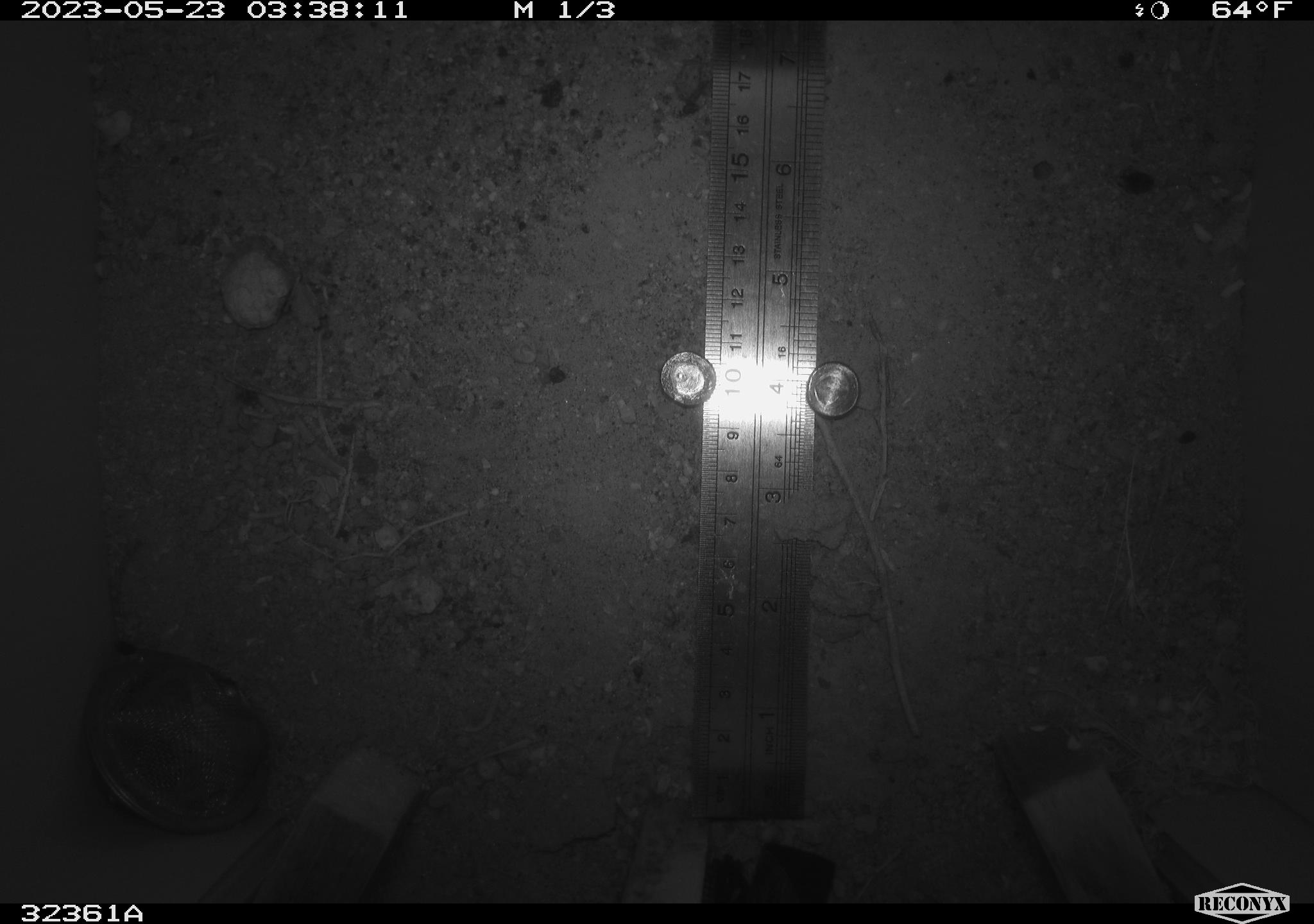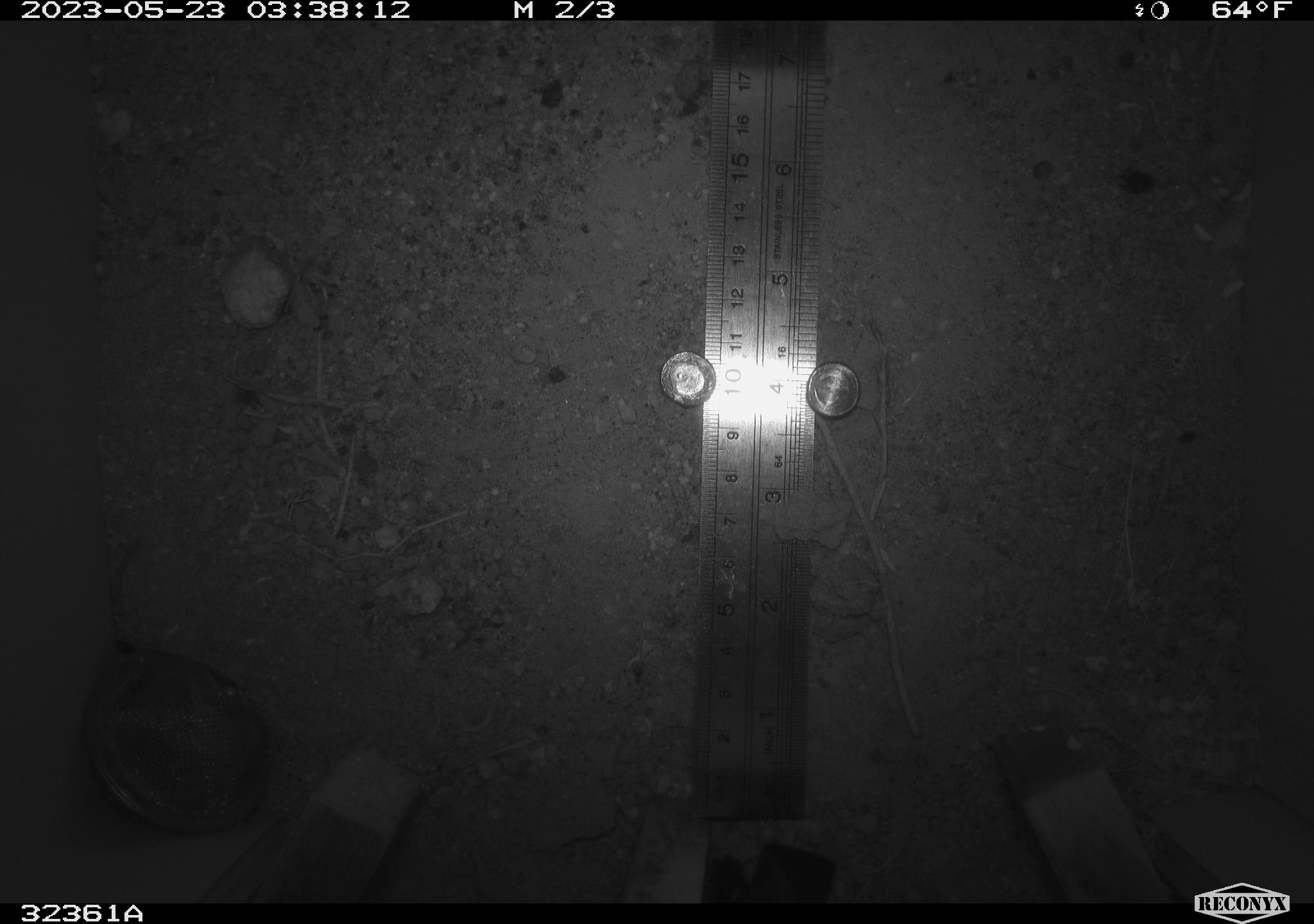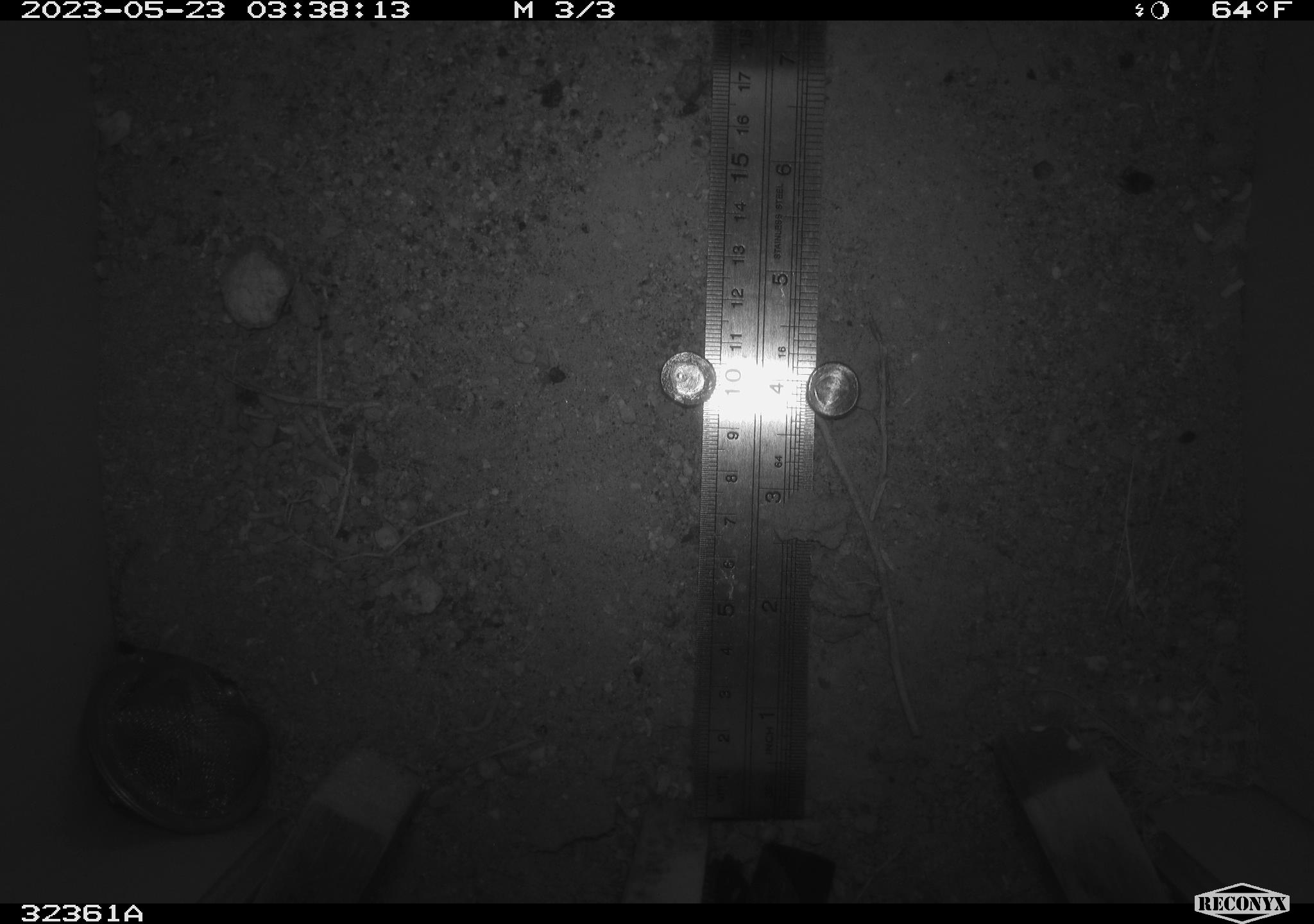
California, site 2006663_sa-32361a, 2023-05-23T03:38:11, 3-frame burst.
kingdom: Animalia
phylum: Chordata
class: Mammalia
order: Rodentia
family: Cricetidae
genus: Neotoma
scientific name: Neotoma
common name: pack rat or woodrat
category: neotoma species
Neotoma species (pack rat or woodrat) (Neotoma).